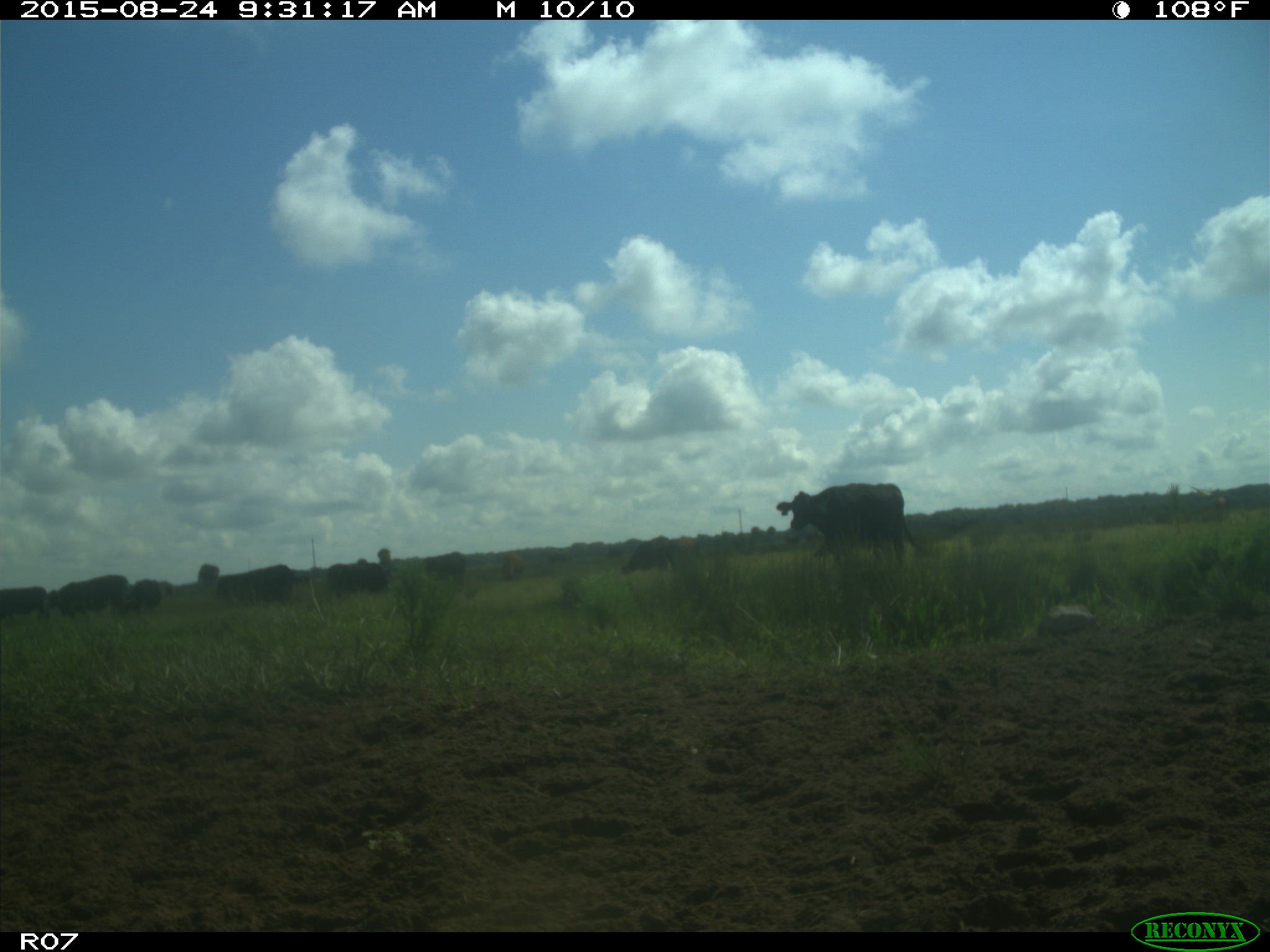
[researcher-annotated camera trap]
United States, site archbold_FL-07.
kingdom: Animalia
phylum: Chordata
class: Mammalia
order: Artiodactyla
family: Bovidae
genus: Bos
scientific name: Bos taurus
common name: domestic cow